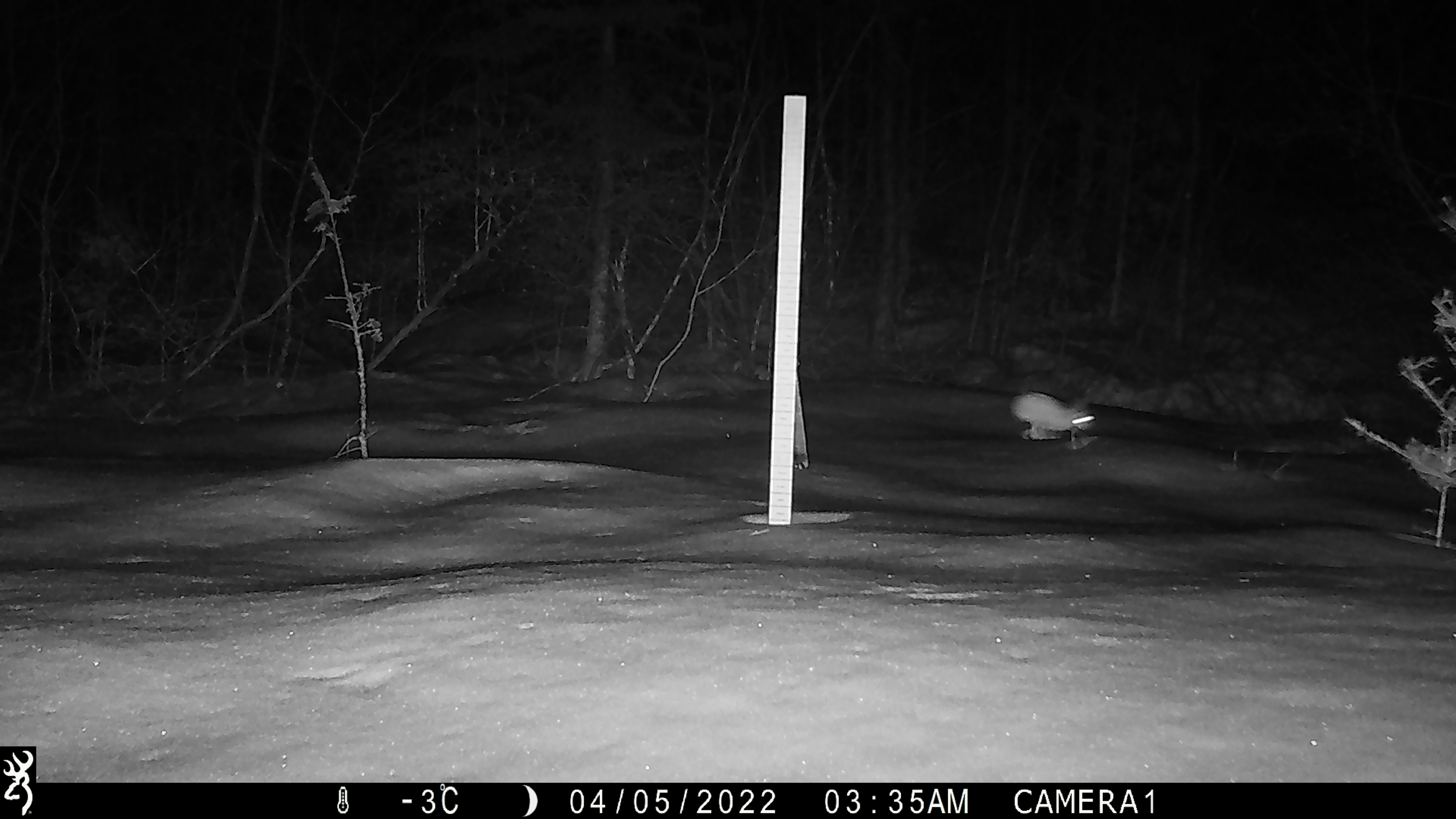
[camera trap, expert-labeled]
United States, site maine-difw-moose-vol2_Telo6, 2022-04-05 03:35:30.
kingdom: Animalia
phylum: Chordata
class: Mammalia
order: Lagomorpha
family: Leporidae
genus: Lepus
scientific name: Lepus americanus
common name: snowshoe hare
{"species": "snowshoe hare (Lepus americanus)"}